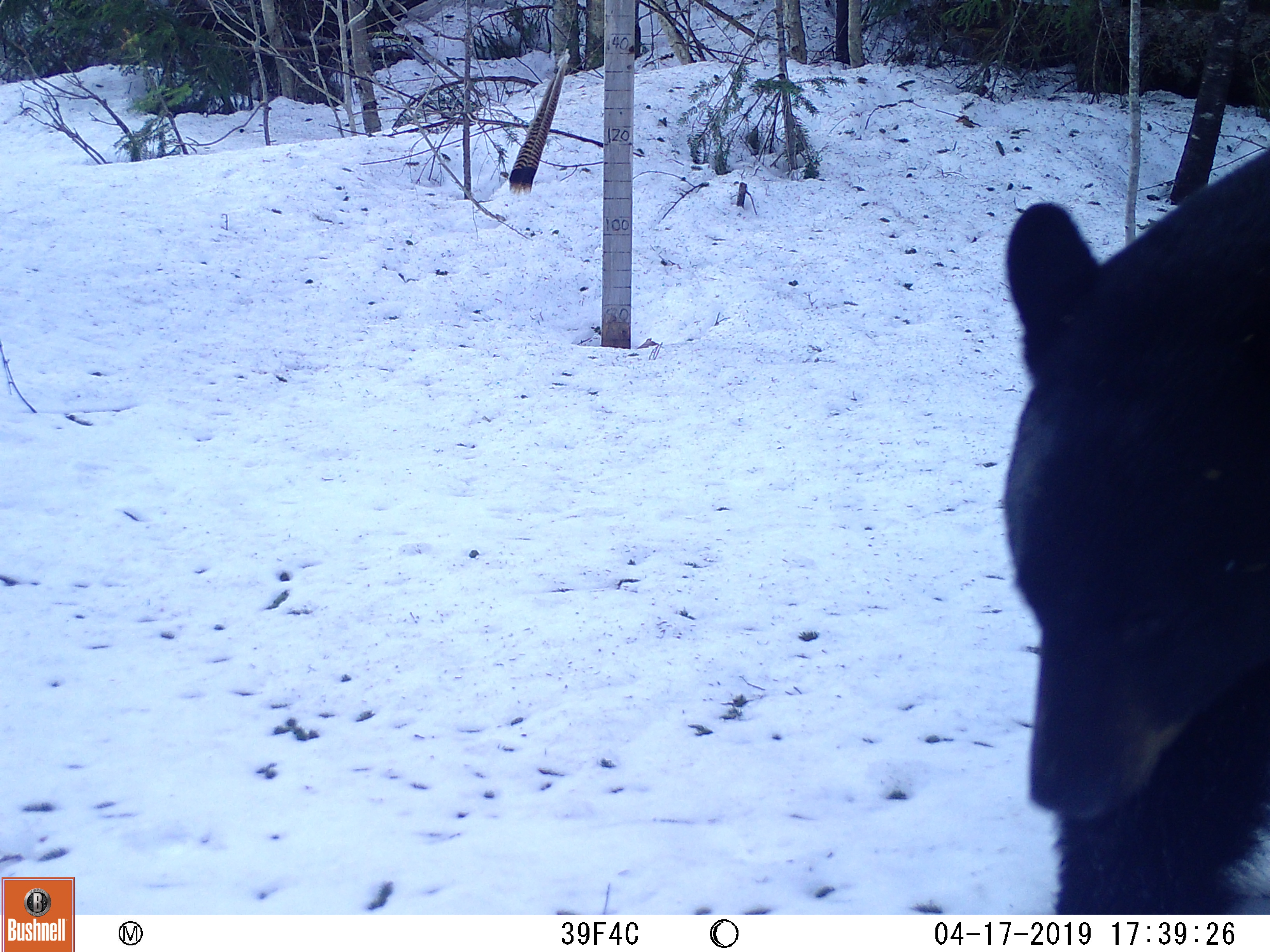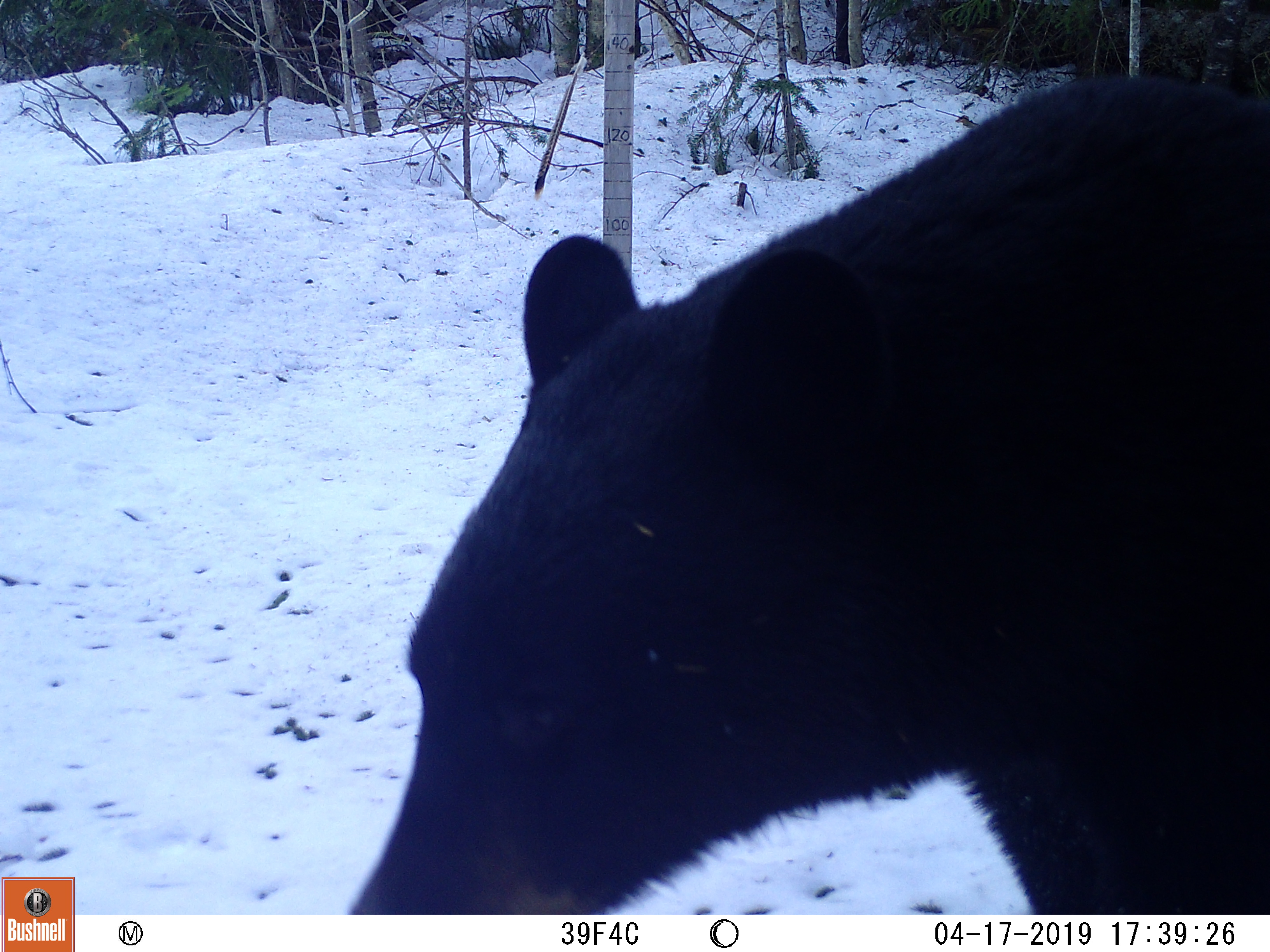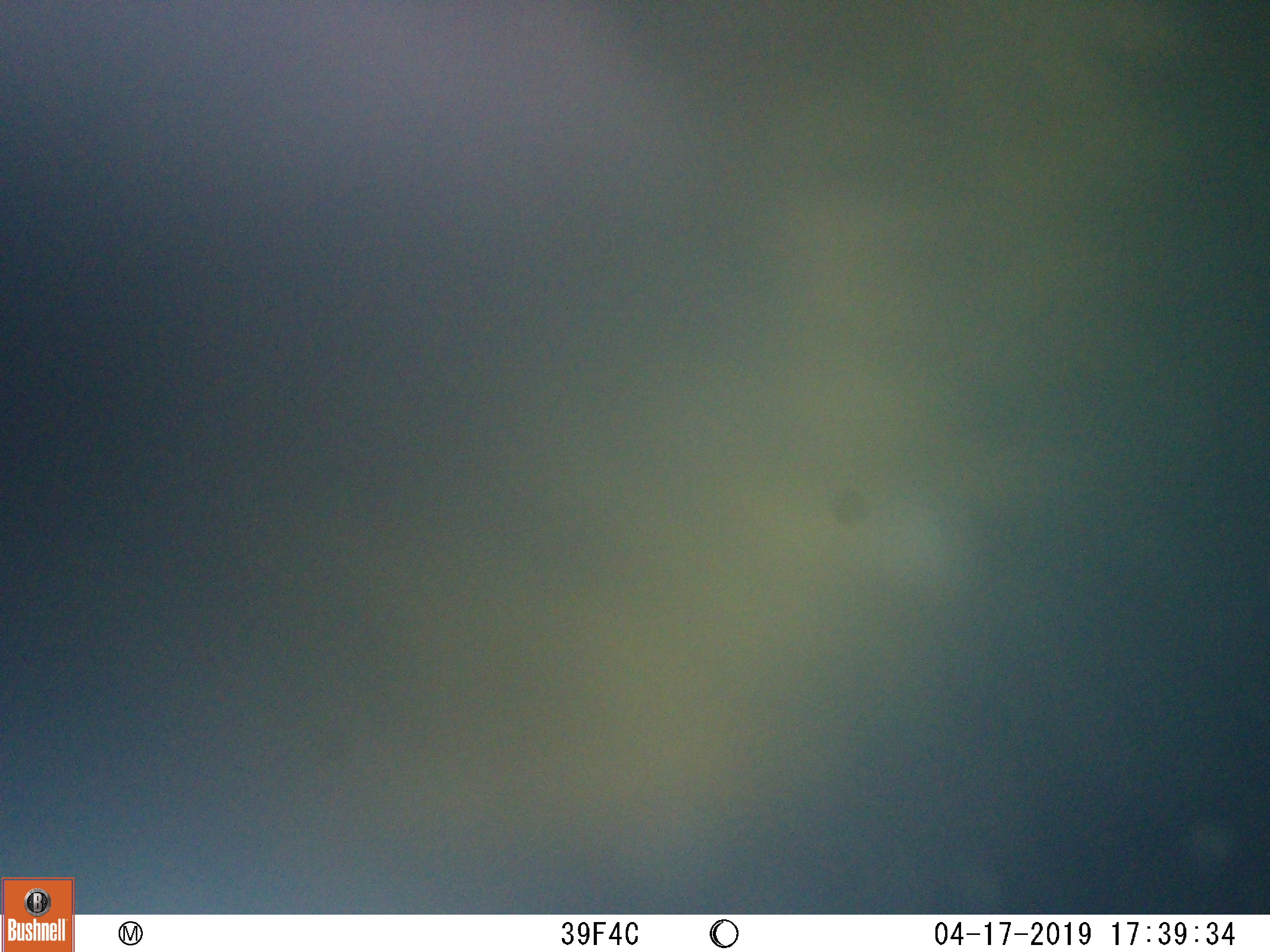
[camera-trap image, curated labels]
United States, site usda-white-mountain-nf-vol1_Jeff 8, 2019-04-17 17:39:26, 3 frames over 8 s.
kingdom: Animalia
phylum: Chordata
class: Mammalia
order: Carnivora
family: Ursidae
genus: Ursus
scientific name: Ursus americanus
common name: black bear